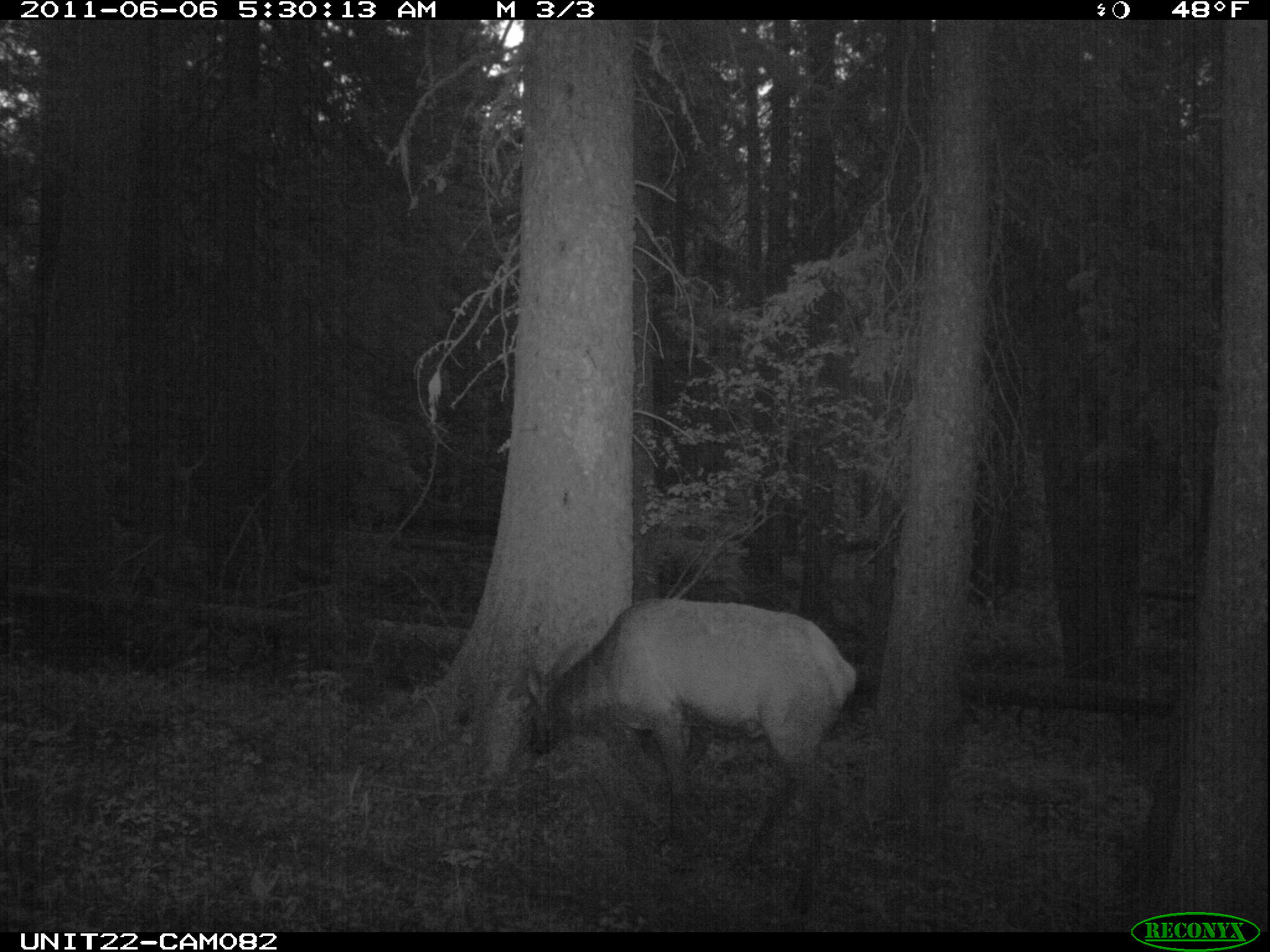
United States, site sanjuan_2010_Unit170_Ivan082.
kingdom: Animalia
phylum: Chordata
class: Mammalia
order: Artiodactyla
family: Cervidae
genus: Cervus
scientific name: Cervus elaphus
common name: red deer